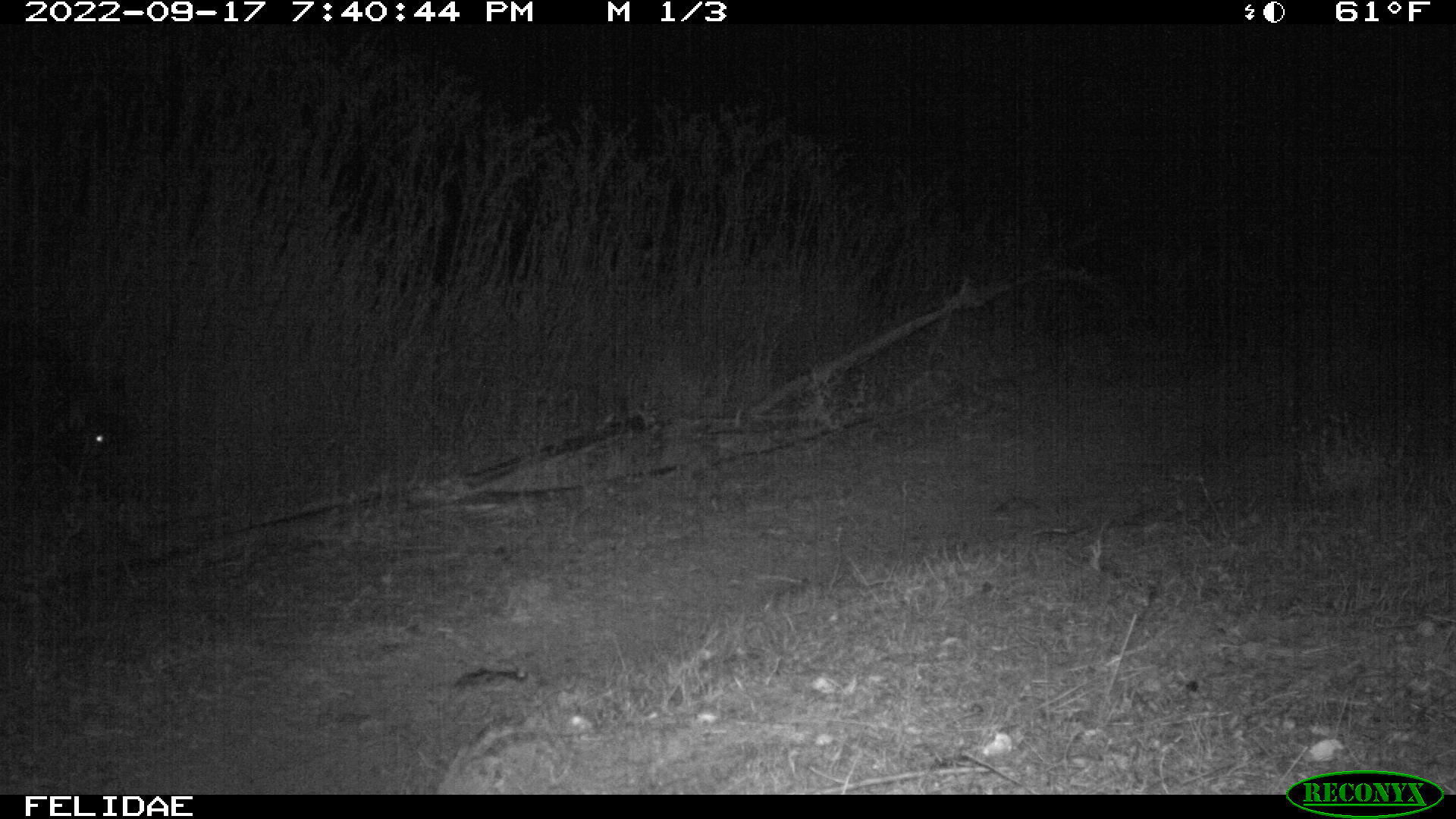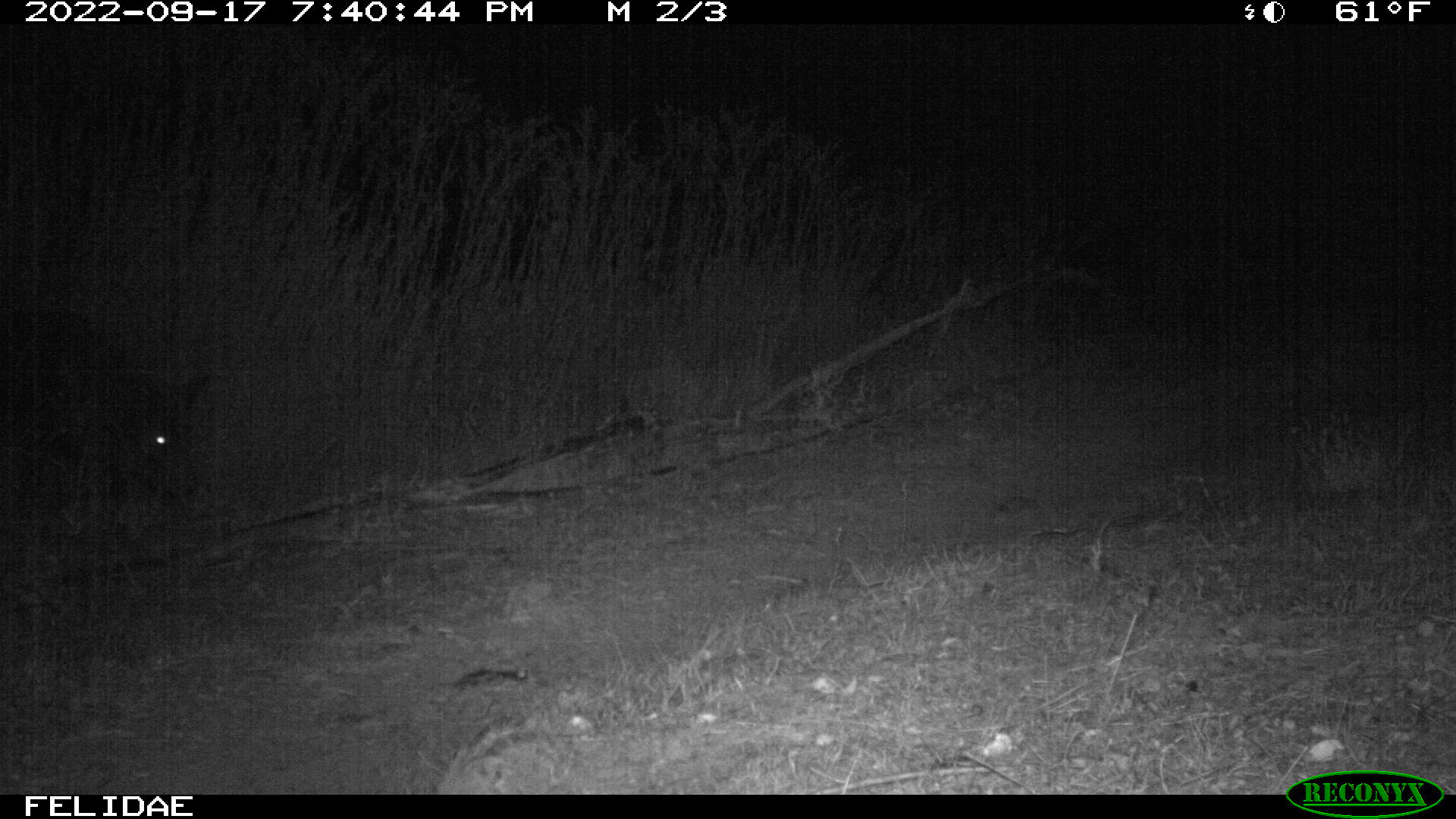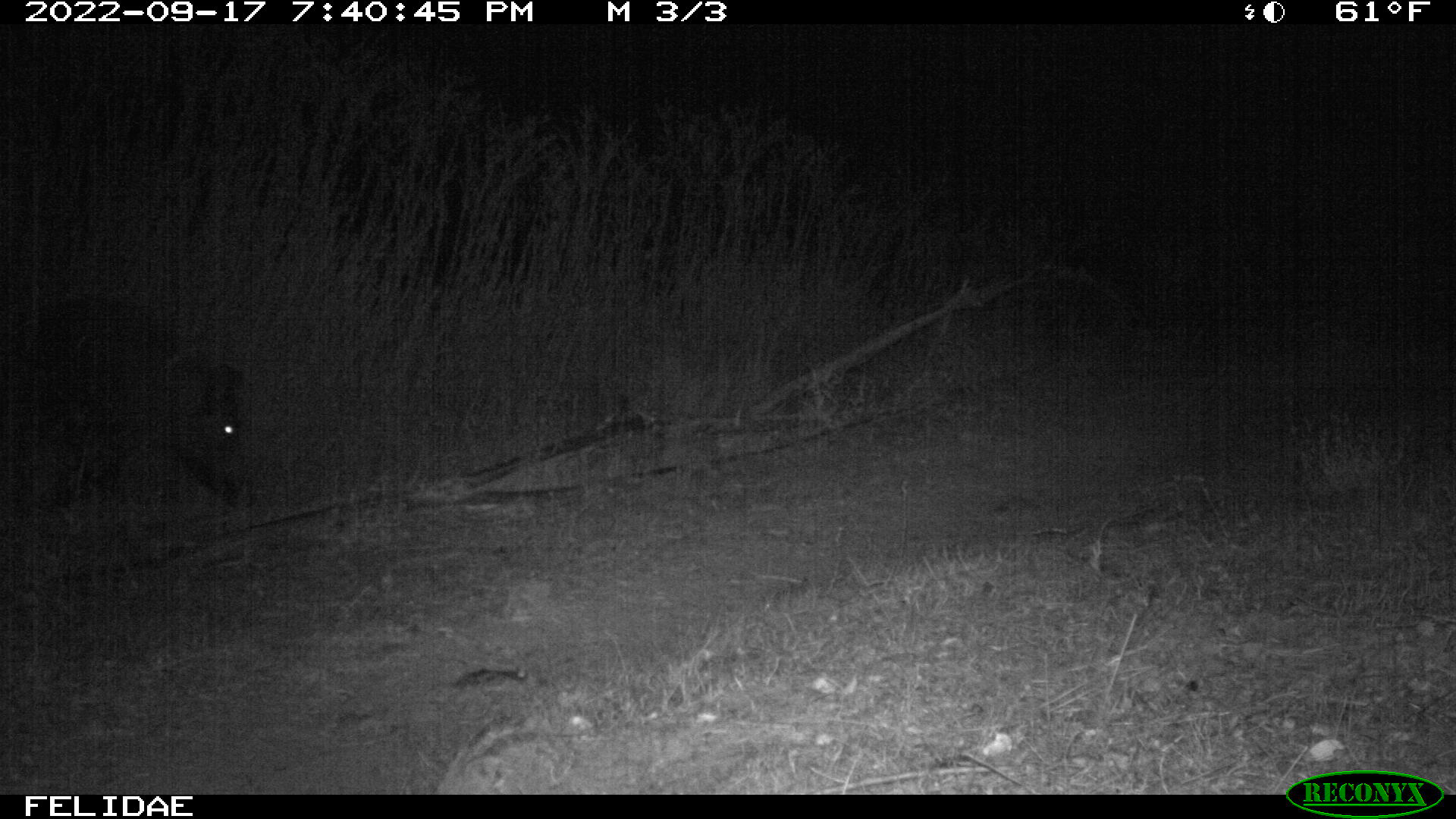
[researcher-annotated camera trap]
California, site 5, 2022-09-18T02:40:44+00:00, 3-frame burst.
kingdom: Animalia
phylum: Chordata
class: Mammalia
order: Artiodactyla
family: Suidae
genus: Sus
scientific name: Sus scrofa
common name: wild boar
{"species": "wild boar (Sus scrofa)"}